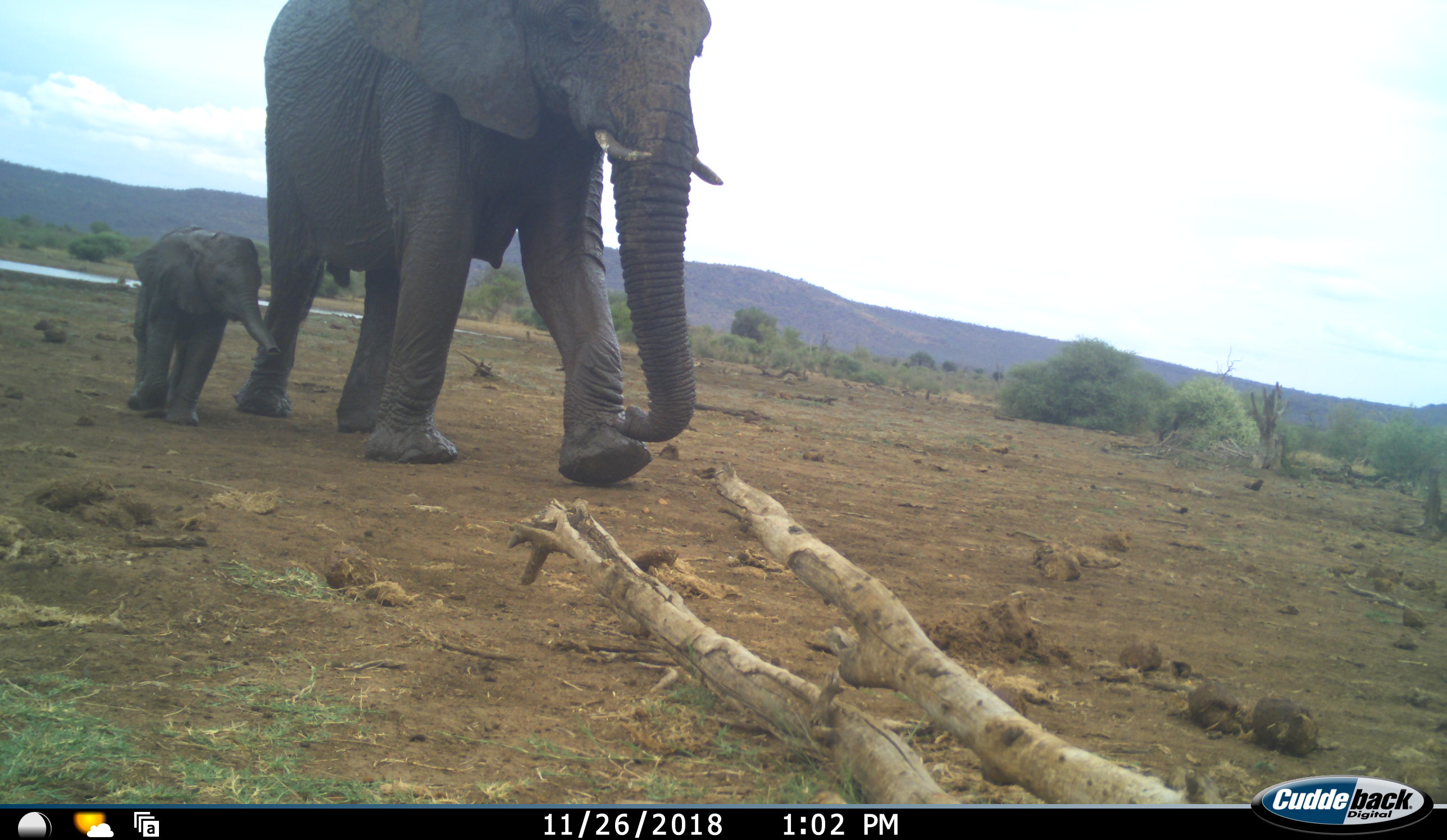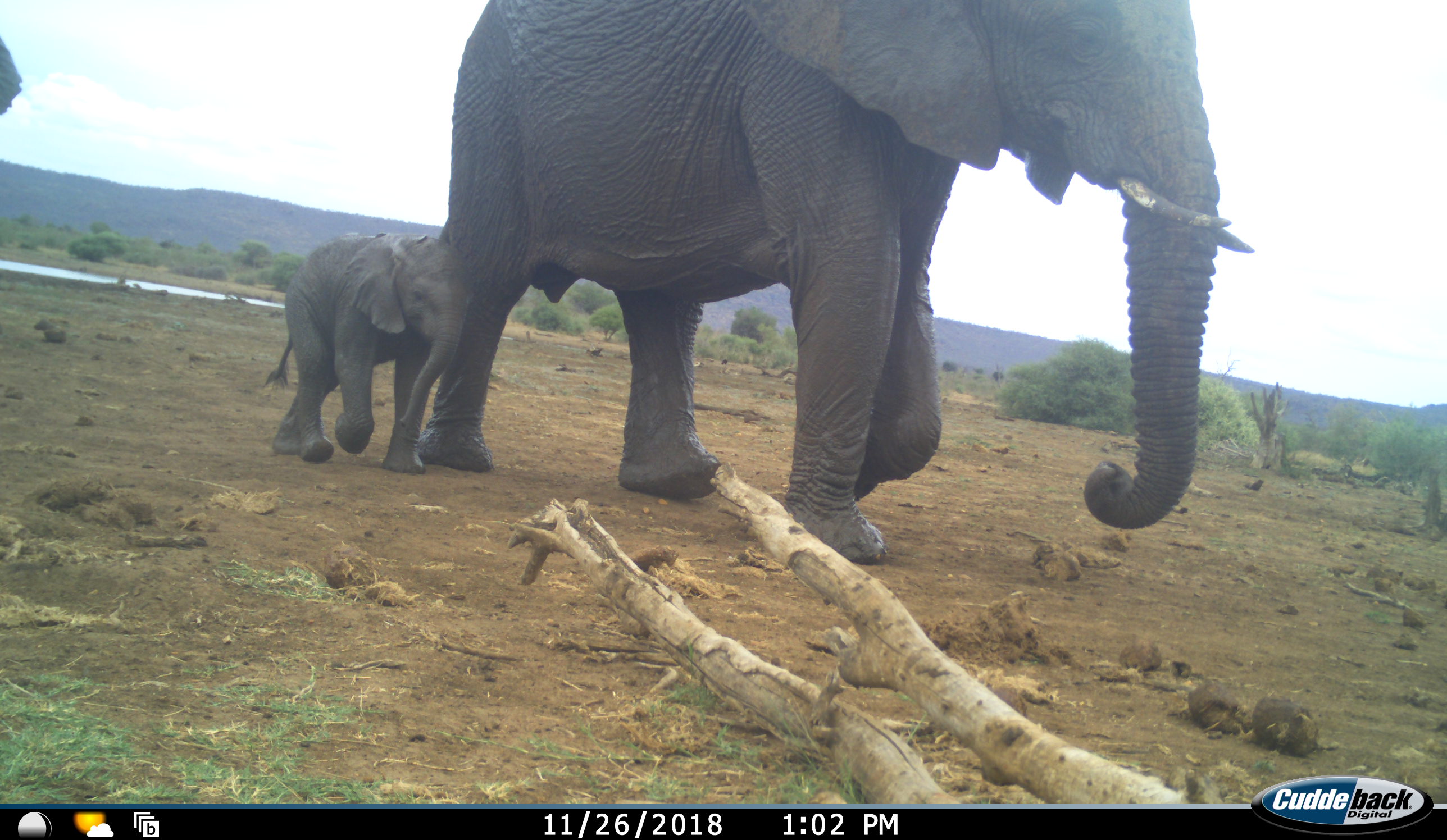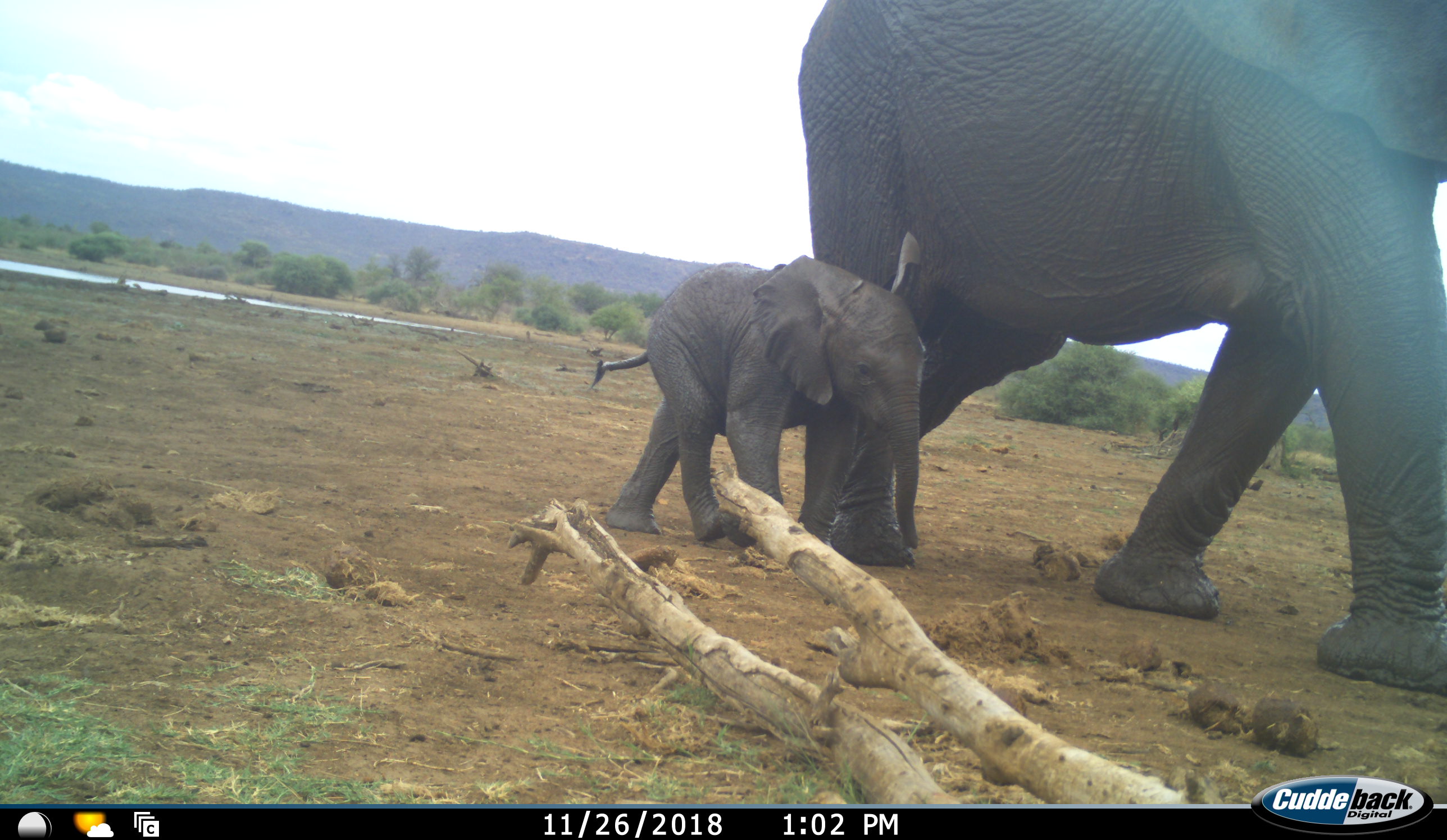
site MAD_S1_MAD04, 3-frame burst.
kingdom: Animalia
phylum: Chordata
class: Mammalia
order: Proboscidea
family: Elephantidae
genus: Loxodonta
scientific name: Loxodonta africana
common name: african bush elephant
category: elephant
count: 3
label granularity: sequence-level